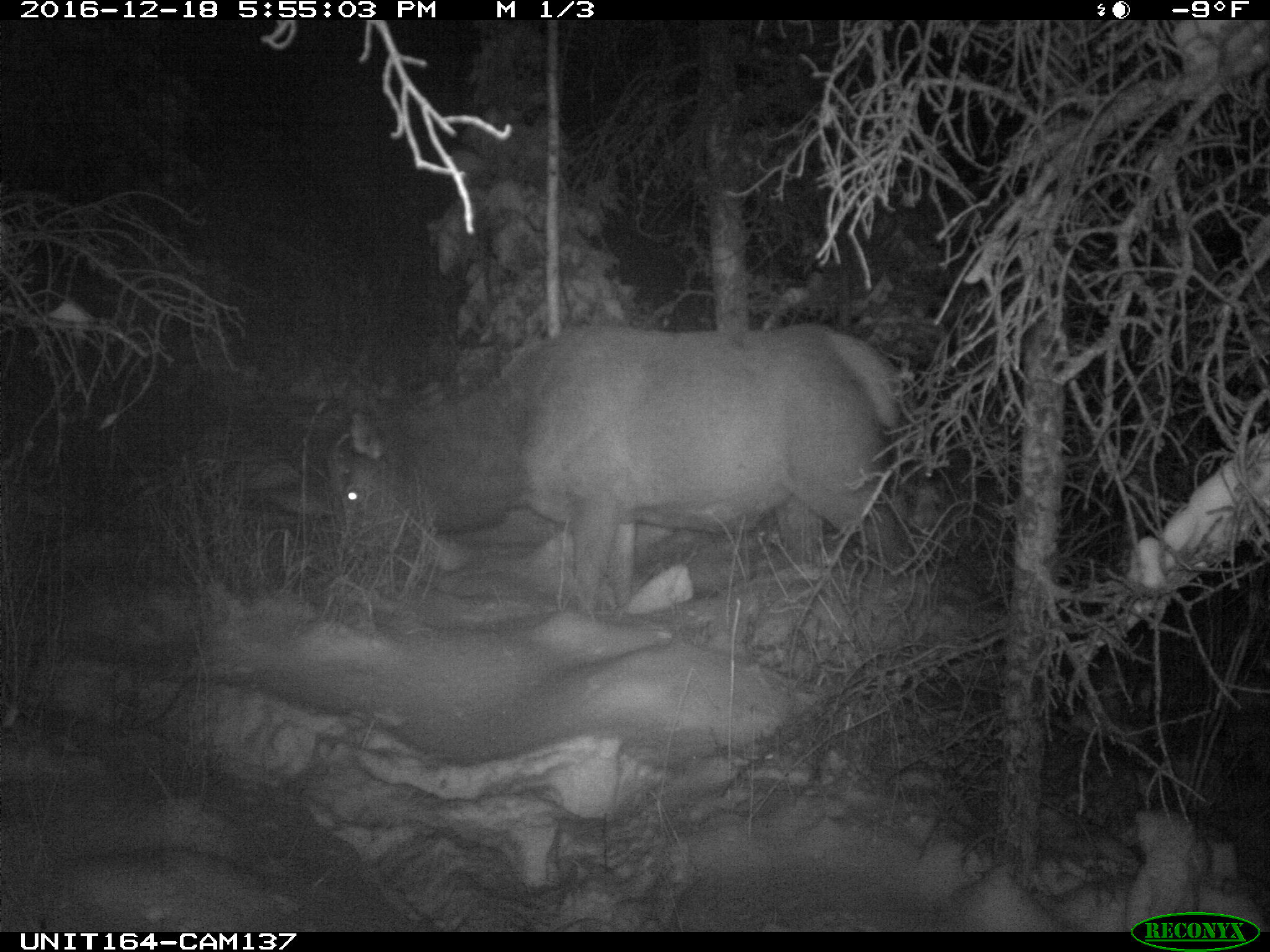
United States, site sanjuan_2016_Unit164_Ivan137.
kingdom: Animalia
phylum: Chordata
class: Mammalia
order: Artiodactyla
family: Cervidae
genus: Cervus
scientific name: Cervus elaphus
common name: red deer